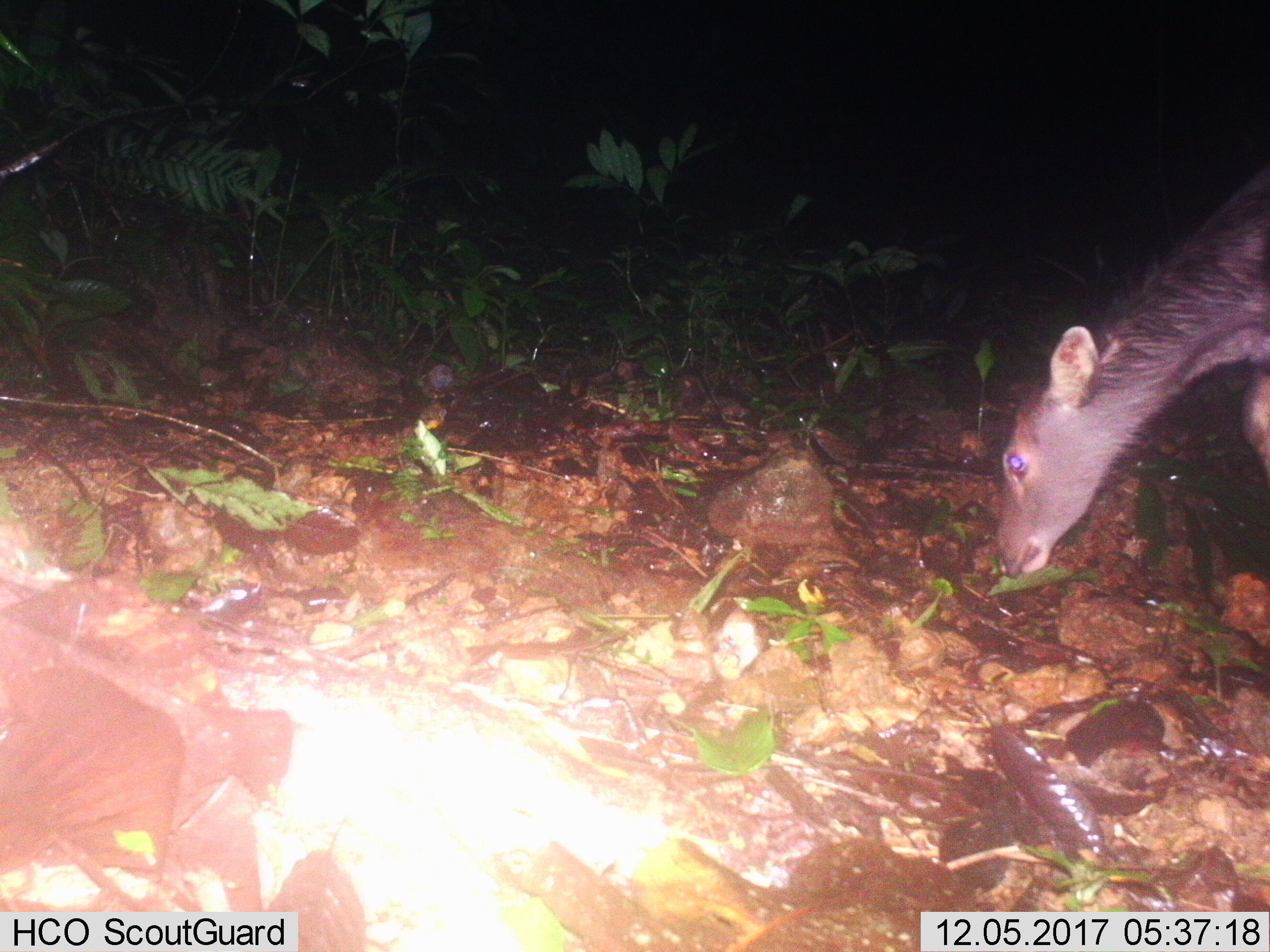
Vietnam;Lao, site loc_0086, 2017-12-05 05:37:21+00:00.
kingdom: Animalia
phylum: Chordata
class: Mammalia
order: Artiodactyla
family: Cervidae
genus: Rusa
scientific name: Rusa unicolor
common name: sambar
Sambar (Rusa unicolor). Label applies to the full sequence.